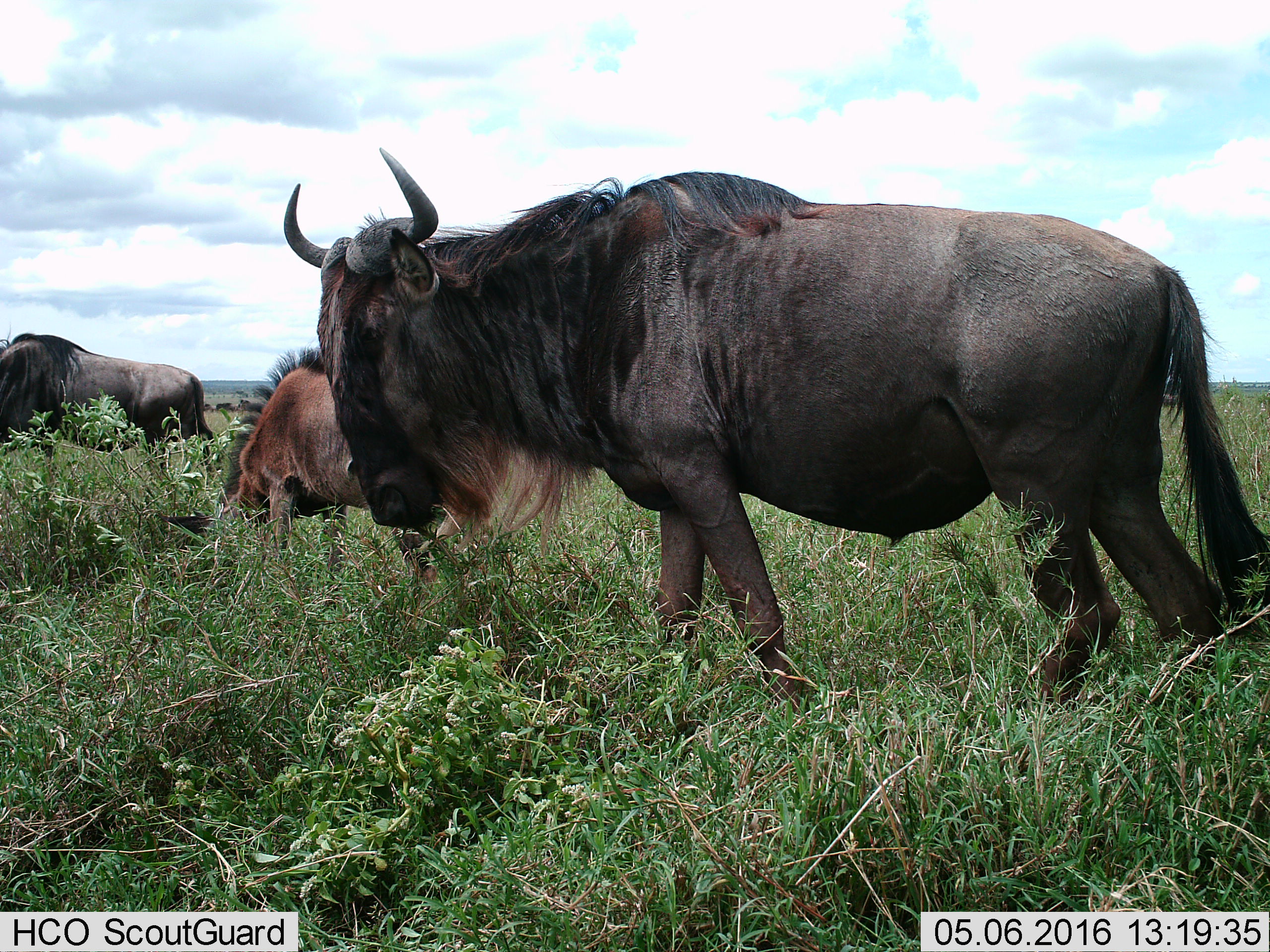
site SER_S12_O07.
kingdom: Animalia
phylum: Chordata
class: Mammalia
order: Artiodactyla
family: Bovidae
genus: Connochaetes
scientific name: Connochaetes taurinus taurinus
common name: blue wildebeest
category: wildebeestblue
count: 3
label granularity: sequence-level